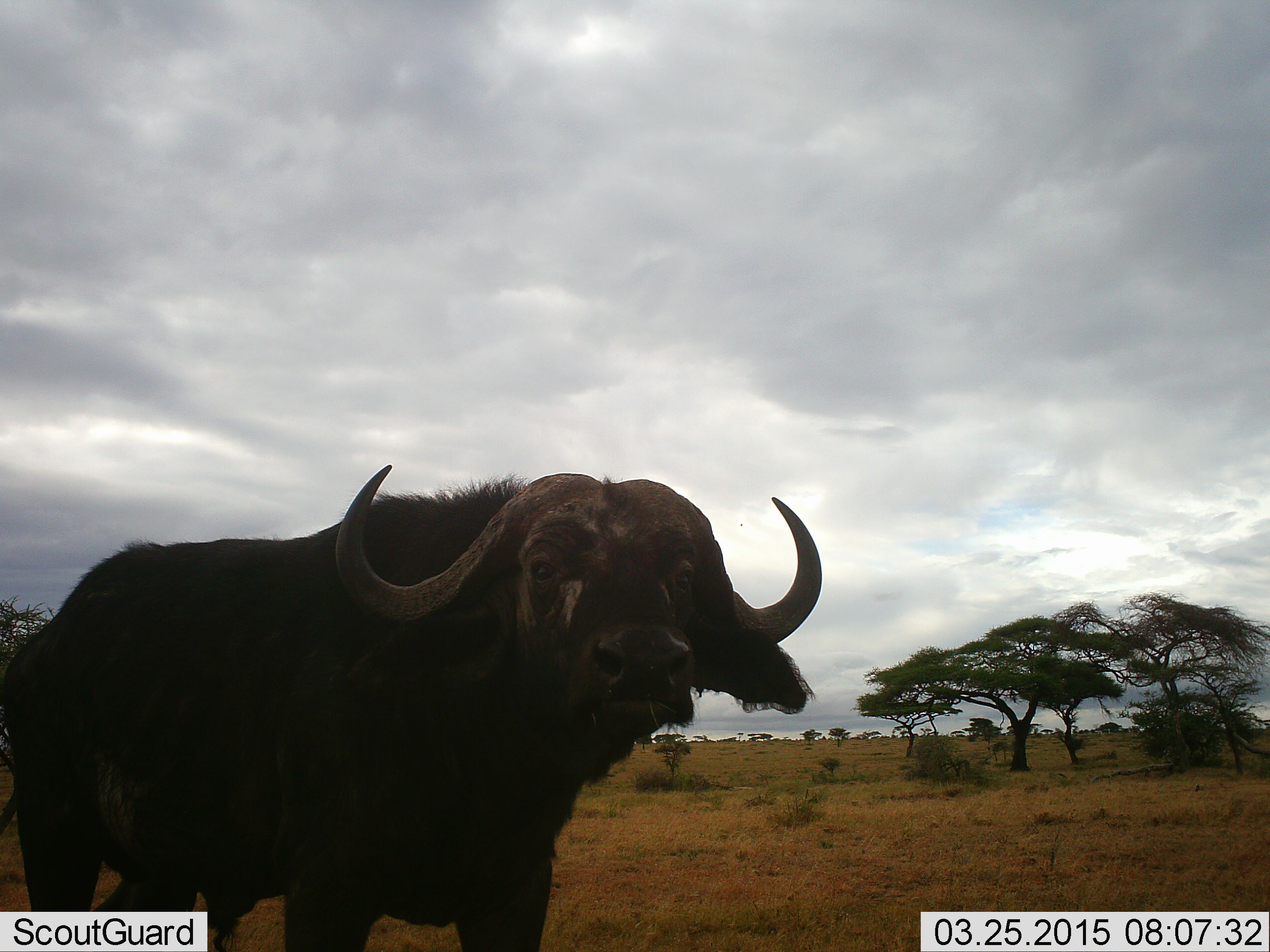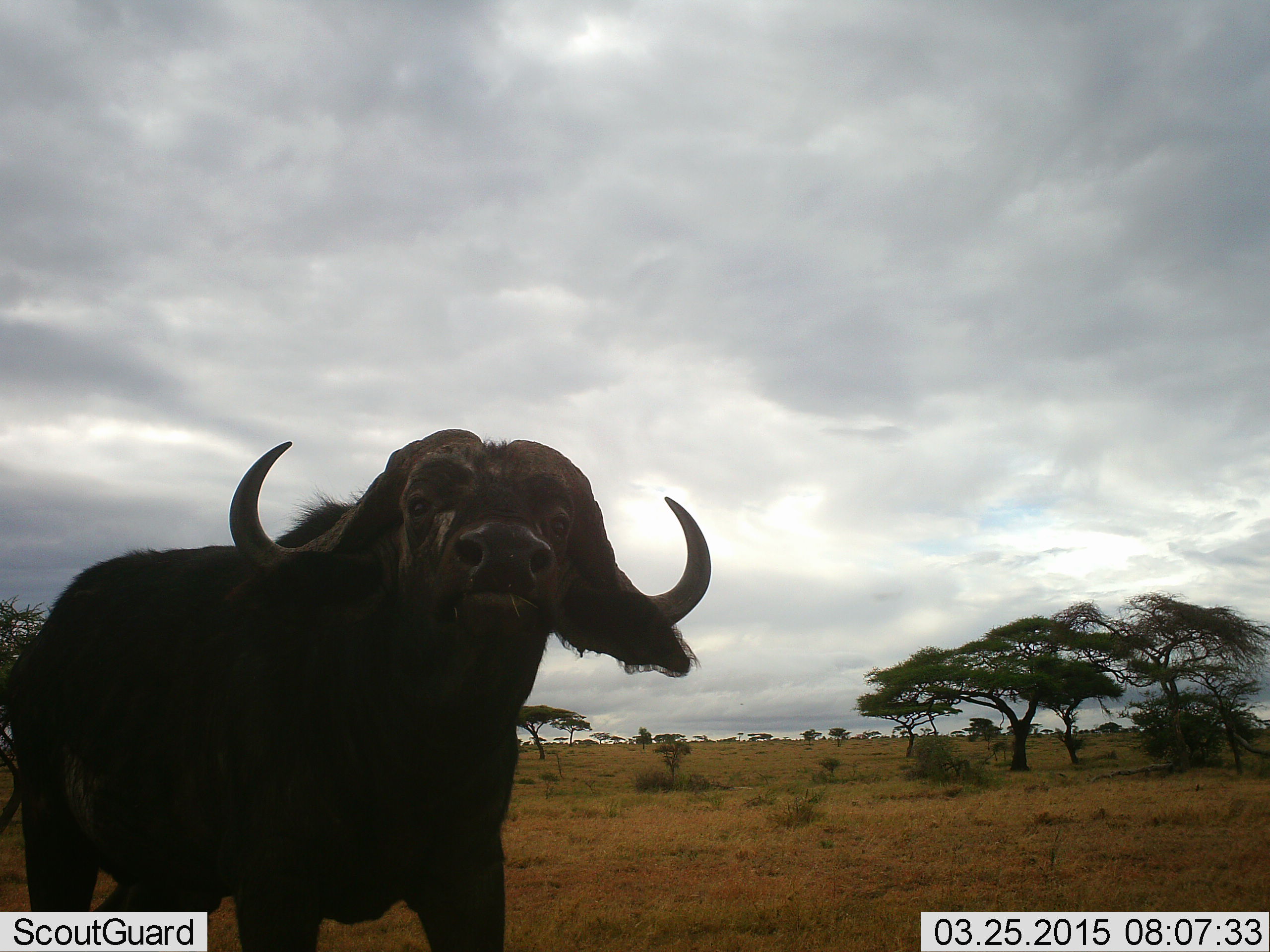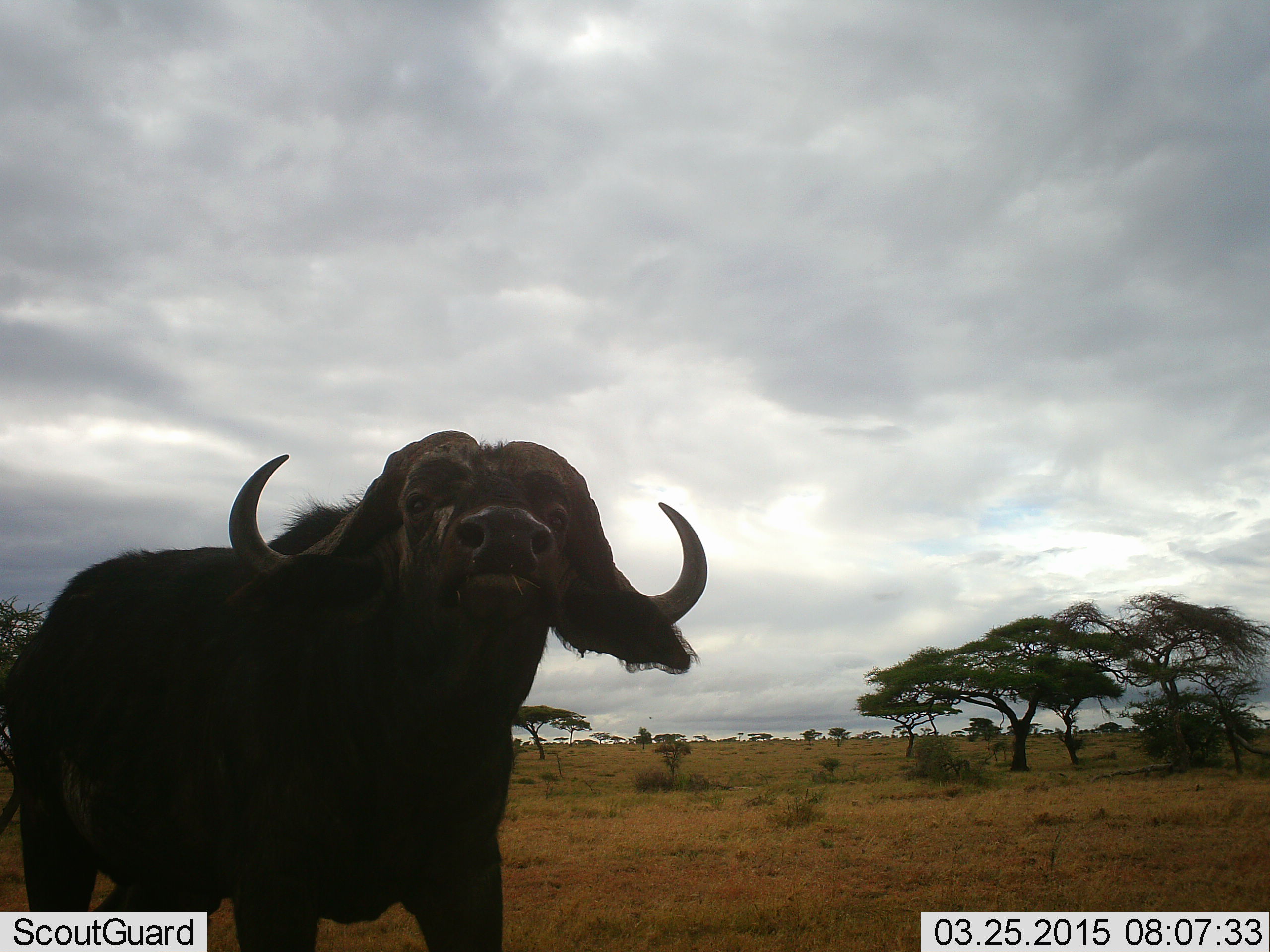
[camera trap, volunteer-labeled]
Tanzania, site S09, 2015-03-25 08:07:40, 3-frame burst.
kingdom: Animalia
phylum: Chordata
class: Mammalia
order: Artiodactyla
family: Bovidae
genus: Syncerus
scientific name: Syncerus caffer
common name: cape buffalo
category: buffalo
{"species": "buffalo (cape buffalo) (Syncerus caffer)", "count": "1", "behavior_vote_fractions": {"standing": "90%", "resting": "0%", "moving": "10%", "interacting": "0%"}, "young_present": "0%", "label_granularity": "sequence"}